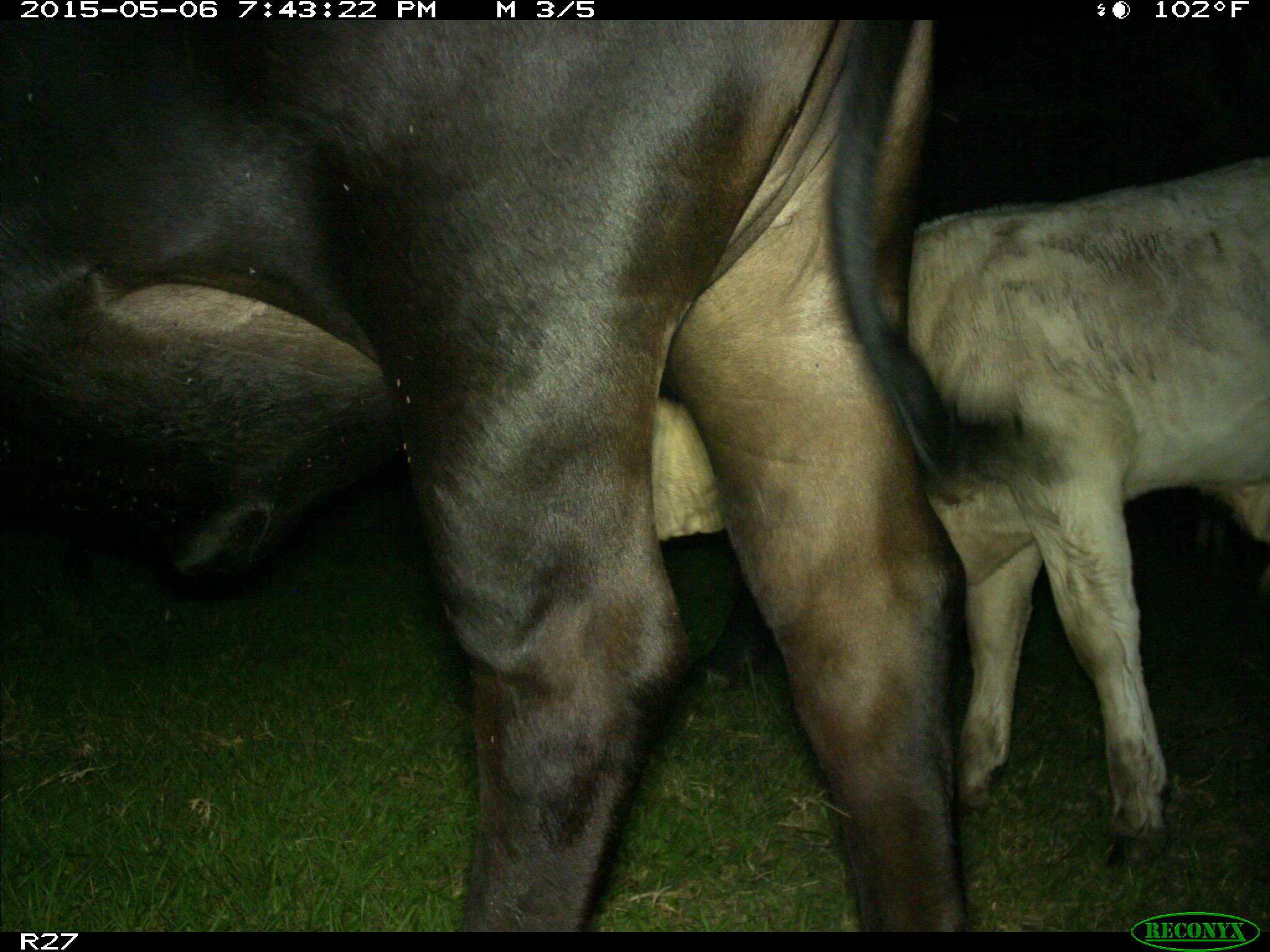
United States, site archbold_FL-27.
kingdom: Animalia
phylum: Chordata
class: Mammalia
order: Artiodactyla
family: Bovidae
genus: Bos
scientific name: Bos taurus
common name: domestic cow